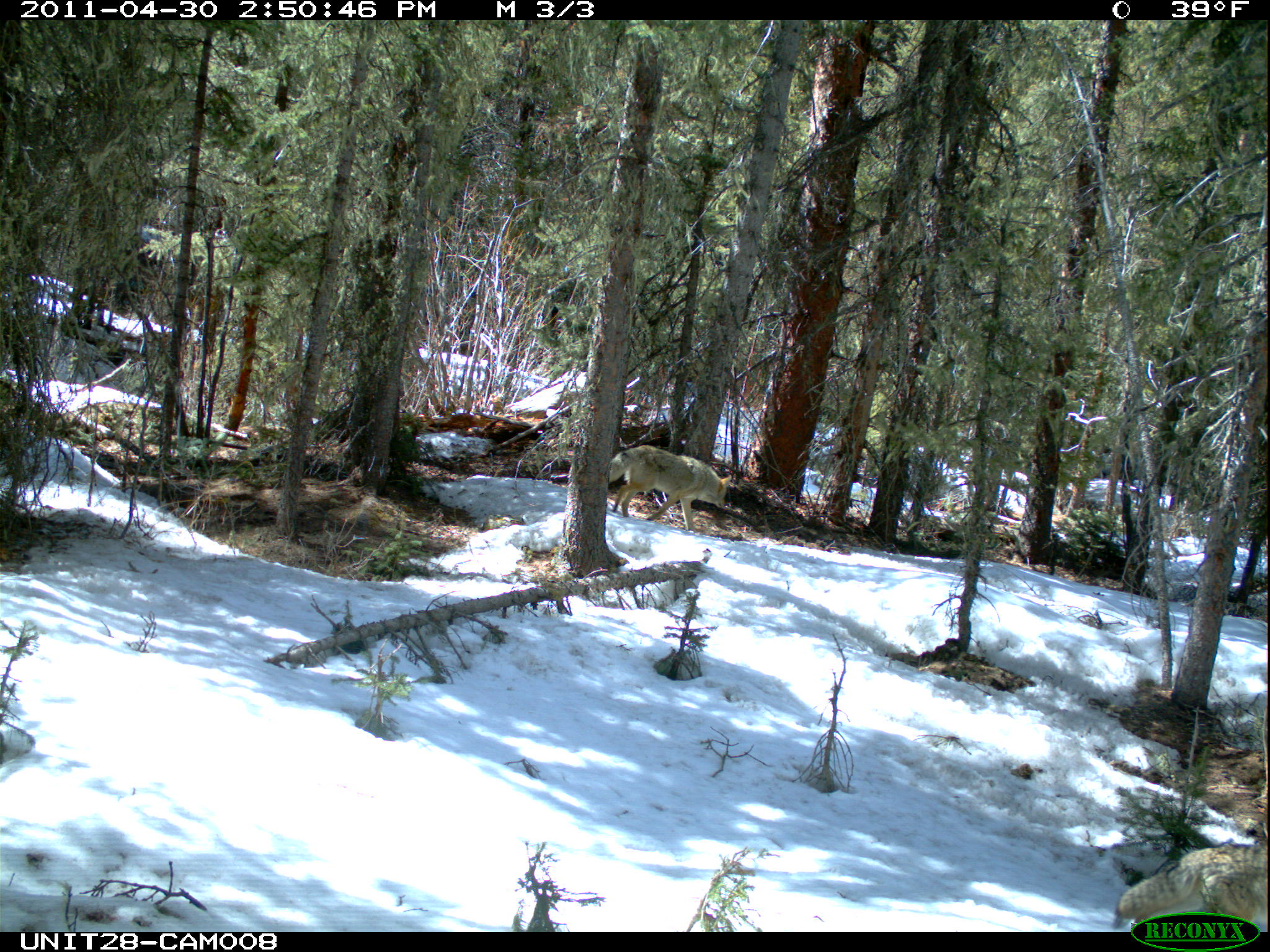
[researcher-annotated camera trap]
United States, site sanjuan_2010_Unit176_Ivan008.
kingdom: Animalia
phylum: Chordata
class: Mammalia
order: Carnivora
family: Canidae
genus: Canis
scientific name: Canis latrans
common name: coyote